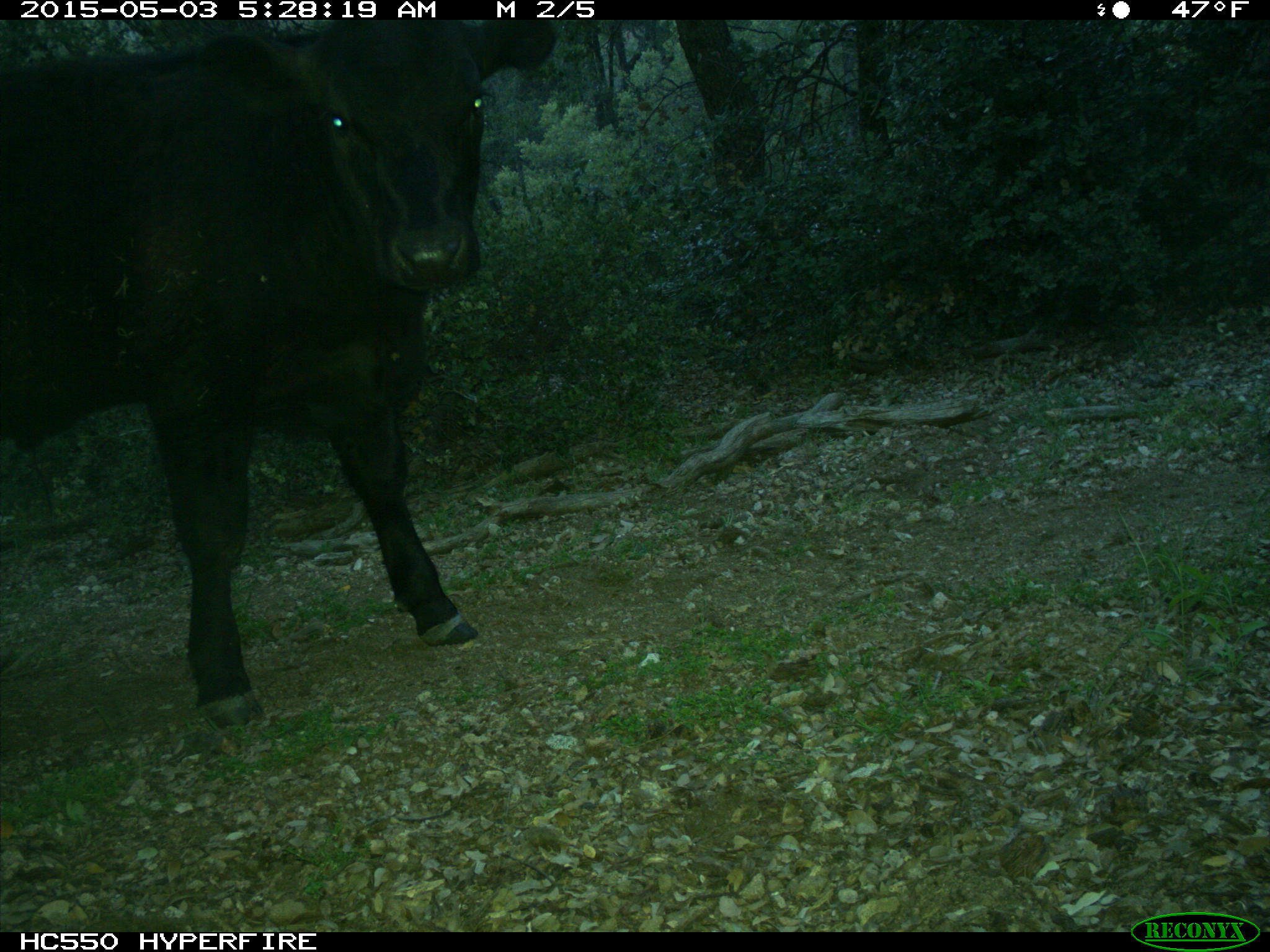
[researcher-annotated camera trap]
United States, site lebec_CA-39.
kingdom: Animalia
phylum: Chordata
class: Mammalia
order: Artiodactyla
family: Bovidae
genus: Bos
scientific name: Bos taurus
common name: domestic cow